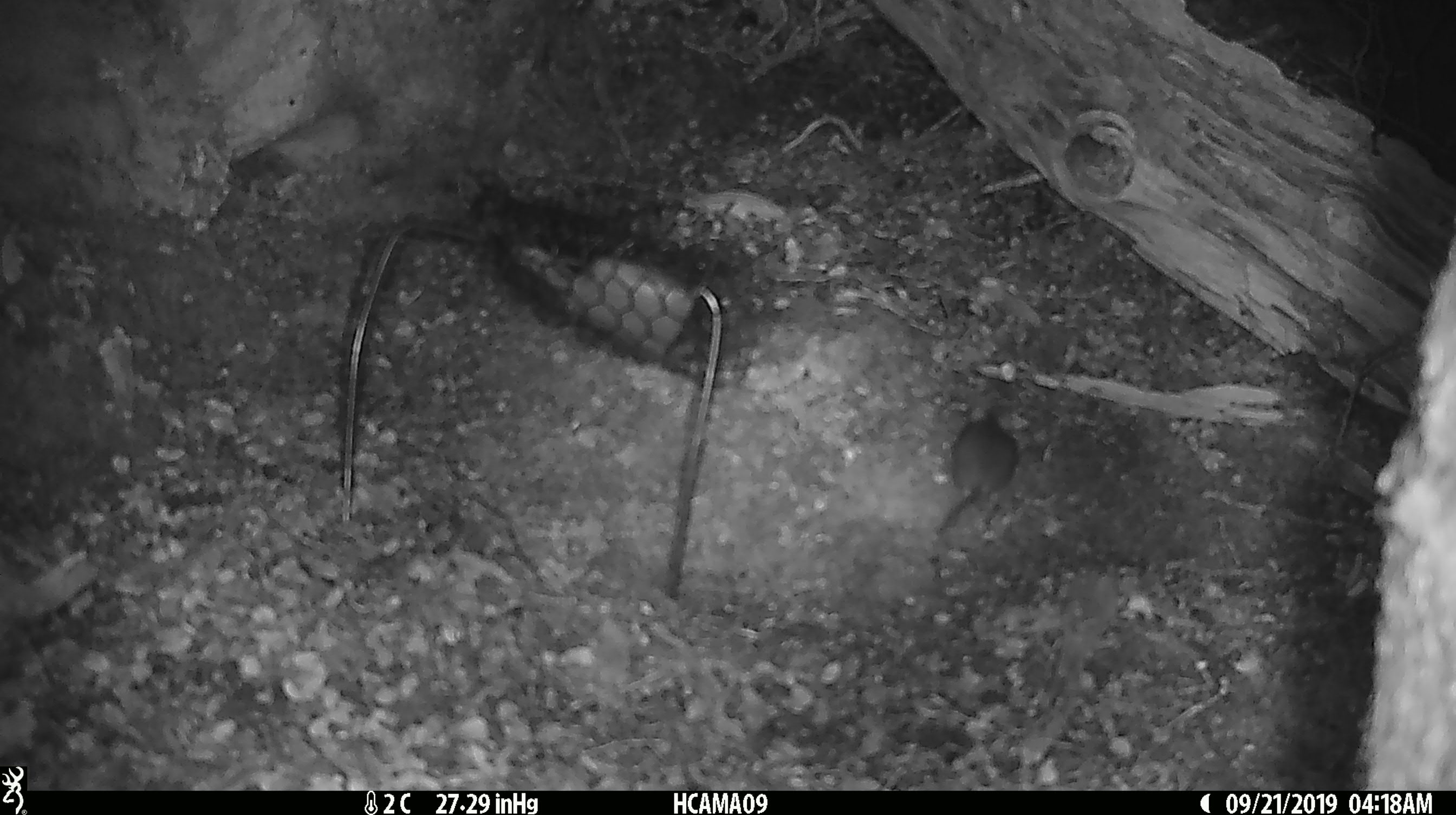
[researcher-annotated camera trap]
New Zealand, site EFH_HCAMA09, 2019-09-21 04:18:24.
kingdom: Animalia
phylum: Chordata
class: Mammalia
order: Rodentia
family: Muridae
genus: Mus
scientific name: Mus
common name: mouse